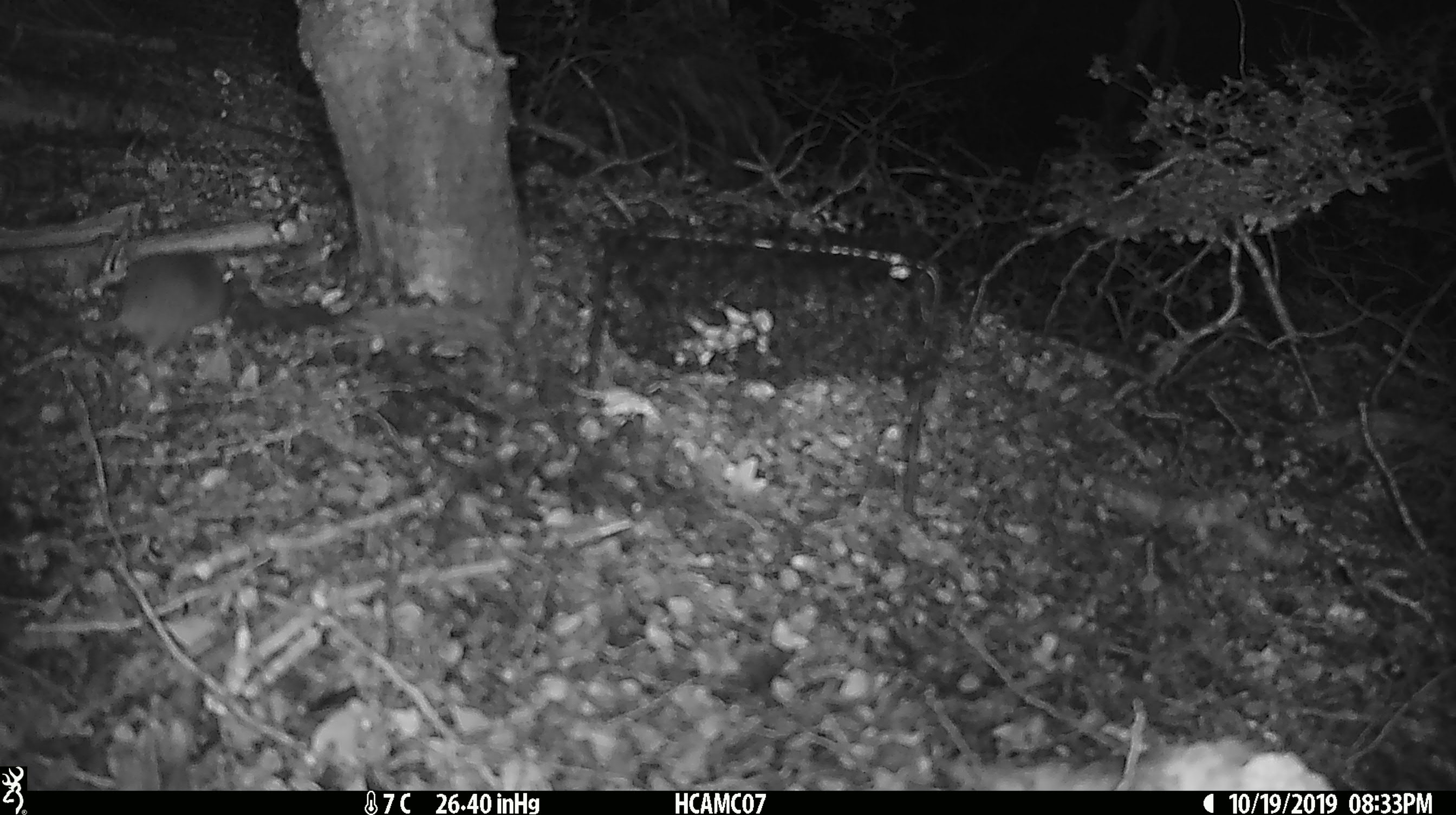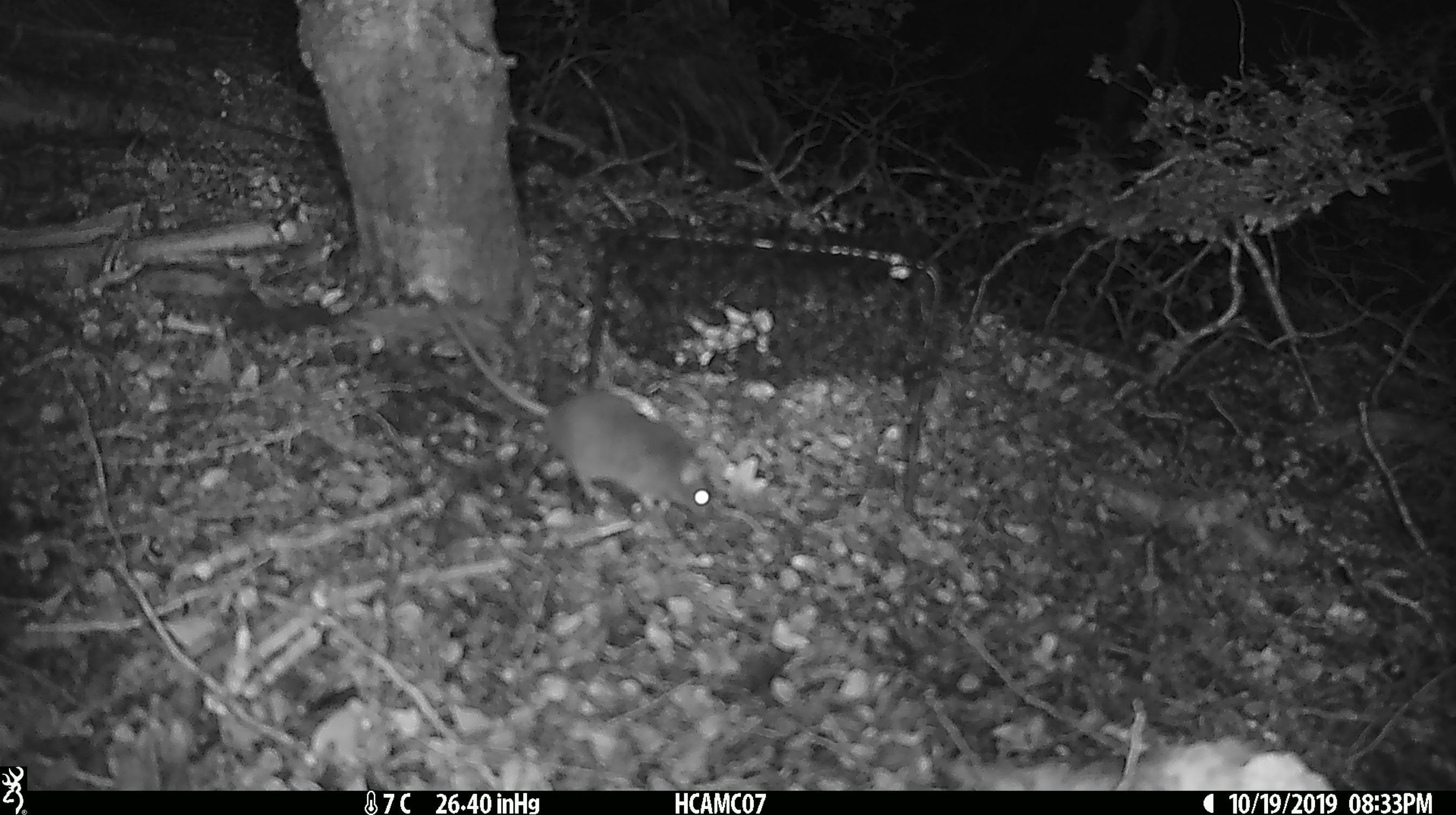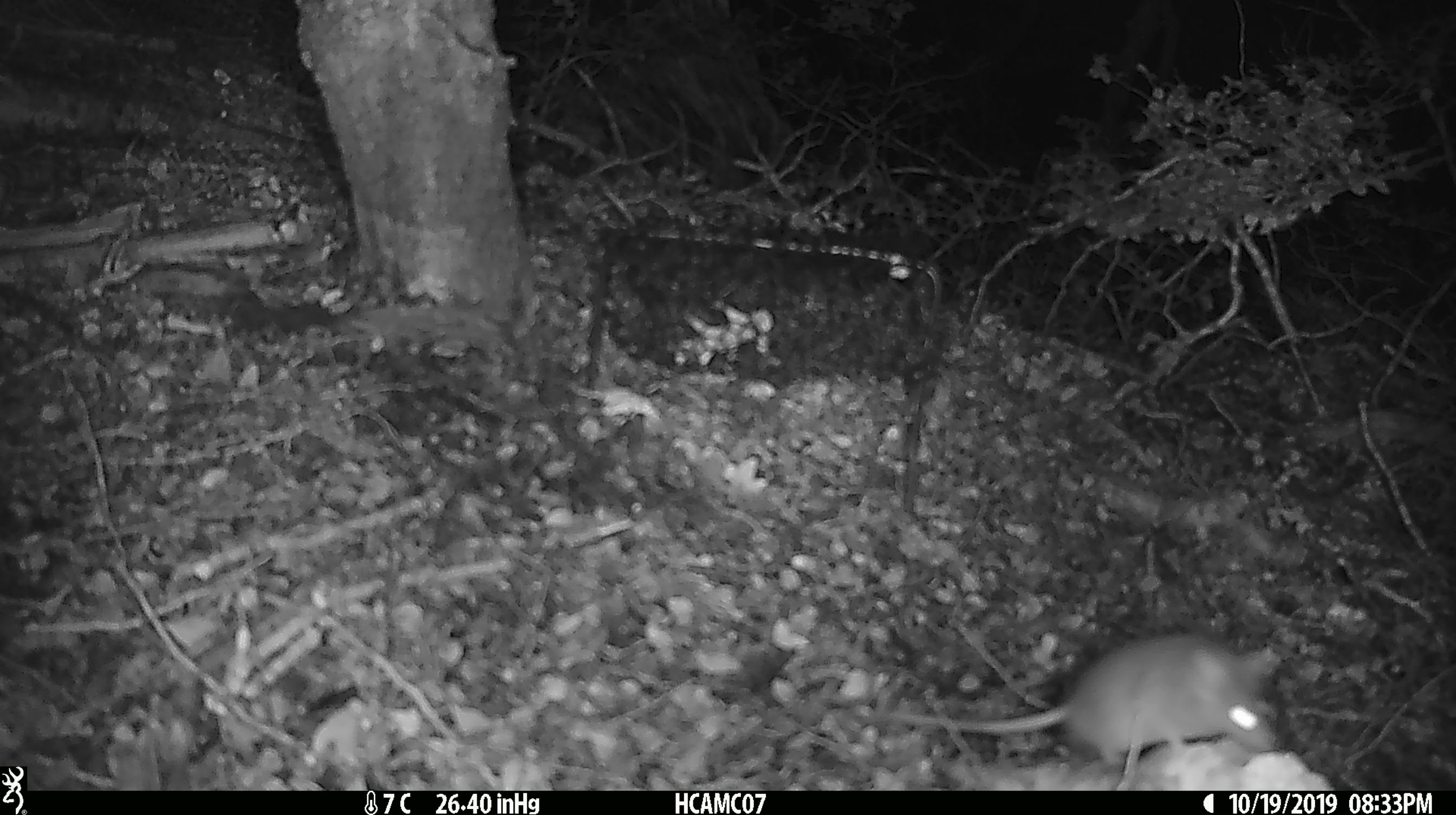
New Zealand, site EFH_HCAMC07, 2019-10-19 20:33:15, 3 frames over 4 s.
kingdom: Animalia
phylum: Chordata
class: Mammalia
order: Rodentia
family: Muridae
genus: Mus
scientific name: Mus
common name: mouse